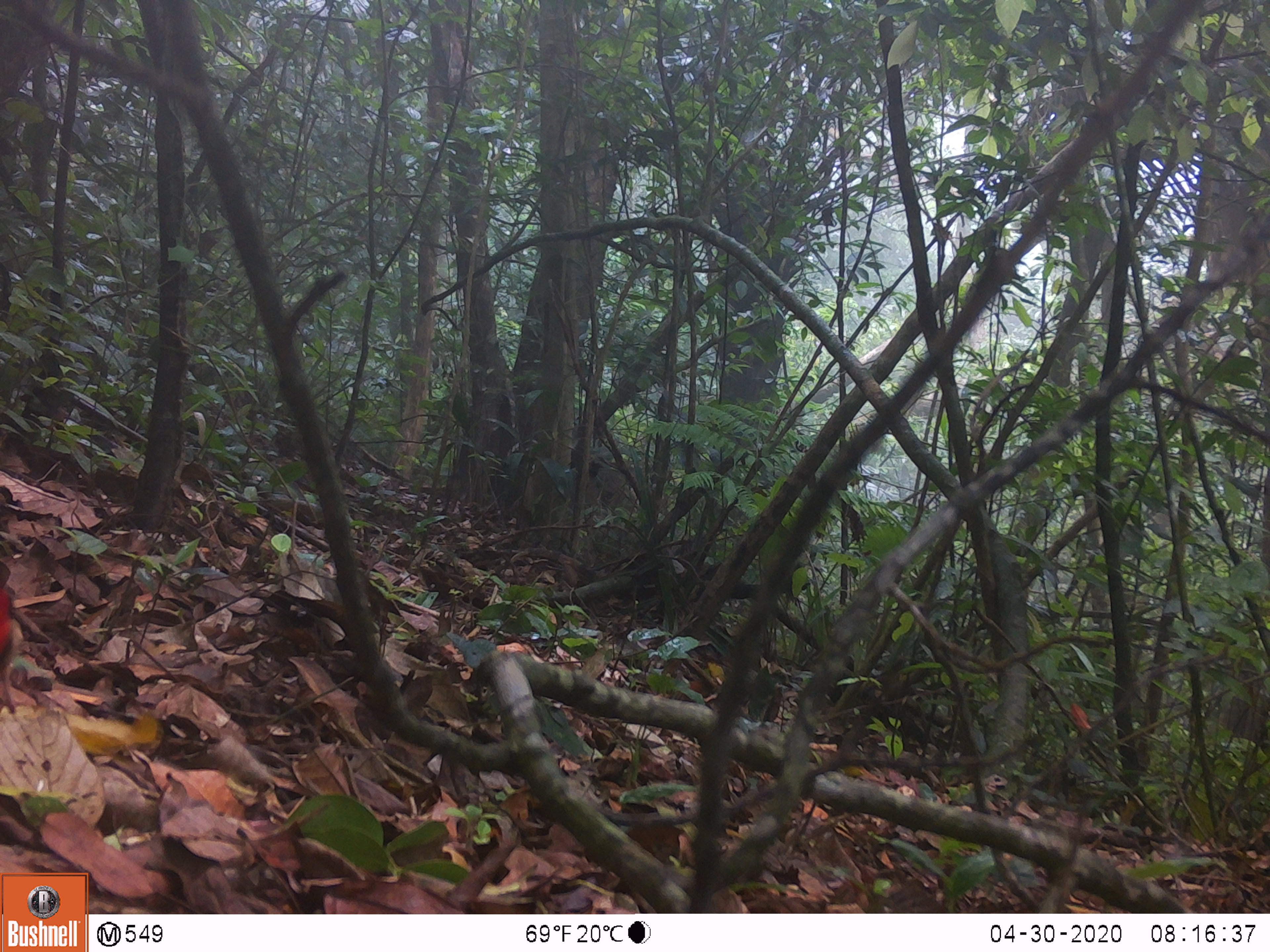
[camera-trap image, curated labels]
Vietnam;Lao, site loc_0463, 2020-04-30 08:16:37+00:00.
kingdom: Animalia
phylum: Chordata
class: Aves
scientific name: Aves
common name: bird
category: unidentified bird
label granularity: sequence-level